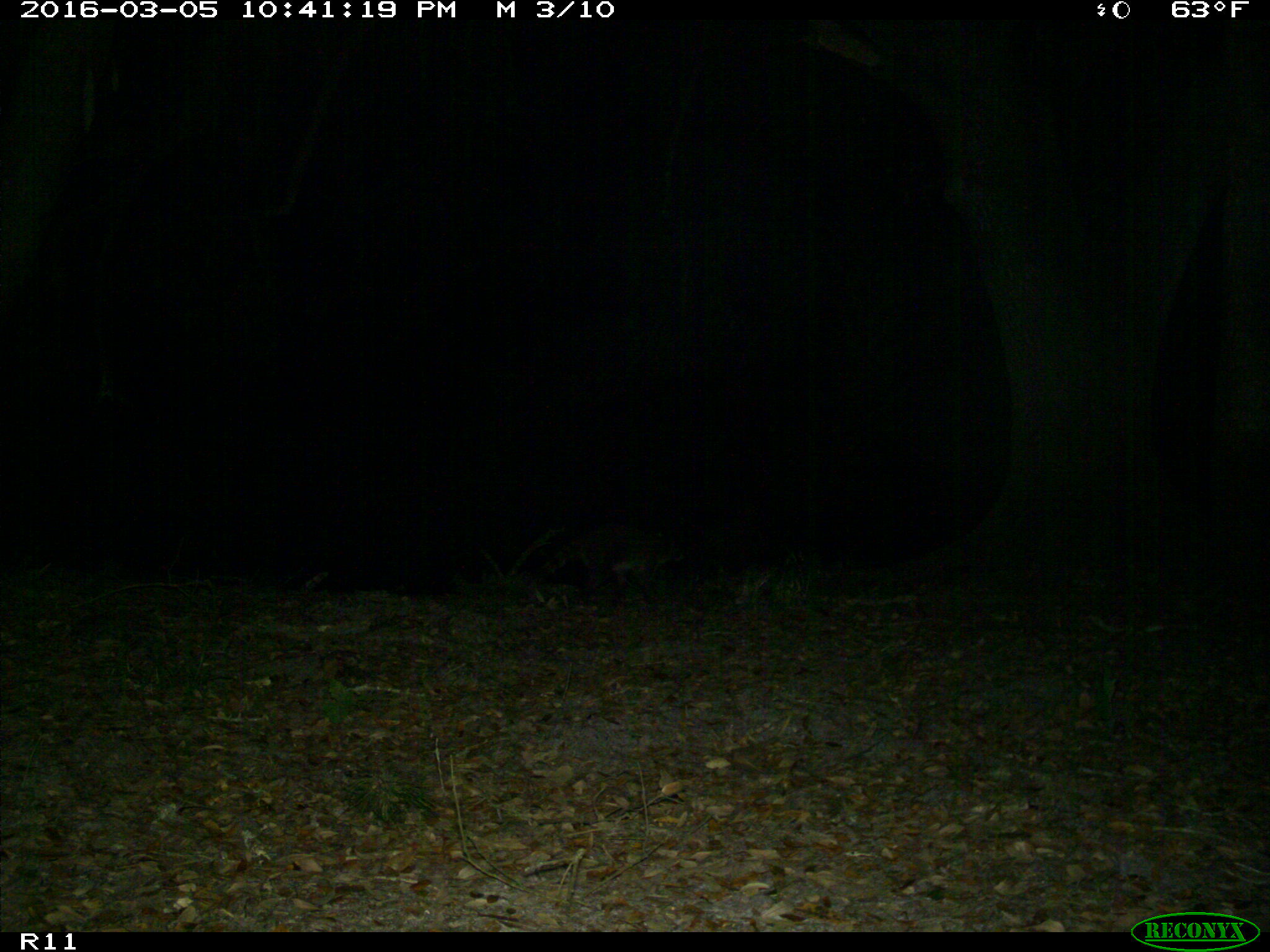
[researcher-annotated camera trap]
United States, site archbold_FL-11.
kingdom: Animalia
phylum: Chordata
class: Mammalia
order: Carnivora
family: Procyonidae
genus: Procyon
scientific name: Procyon lotor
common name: common raccoon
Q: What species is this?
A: Procyon lotor (common raccoon).